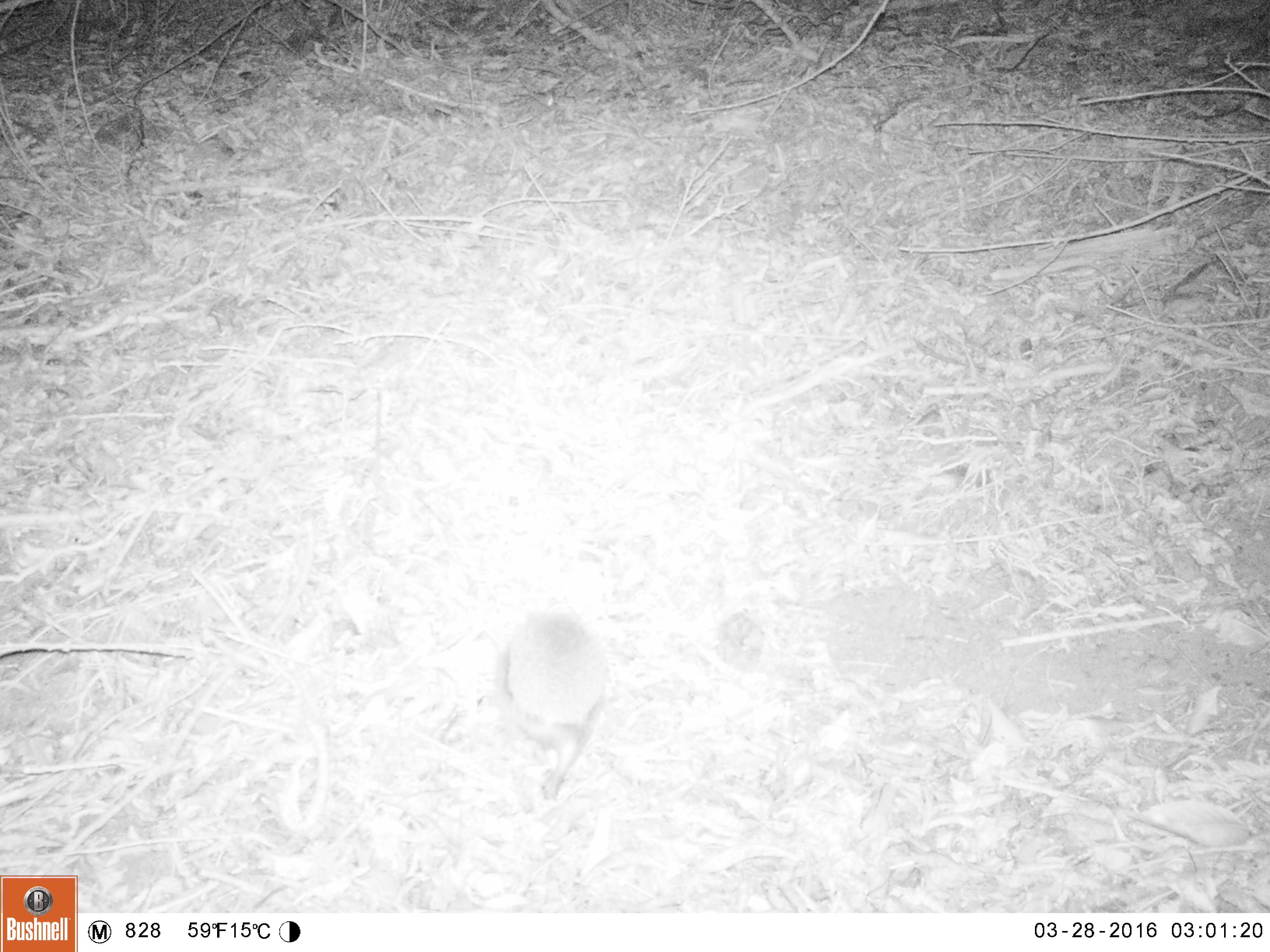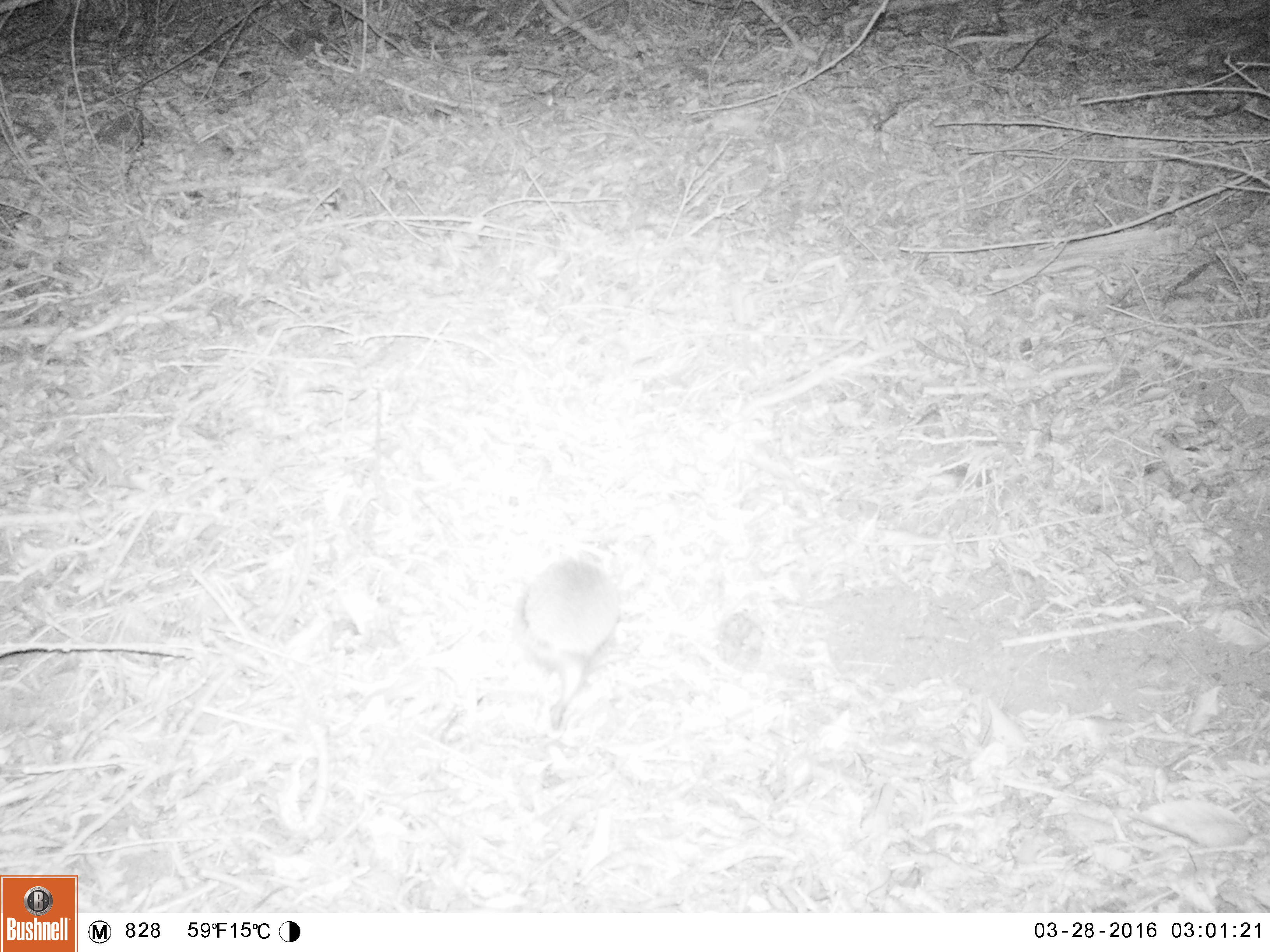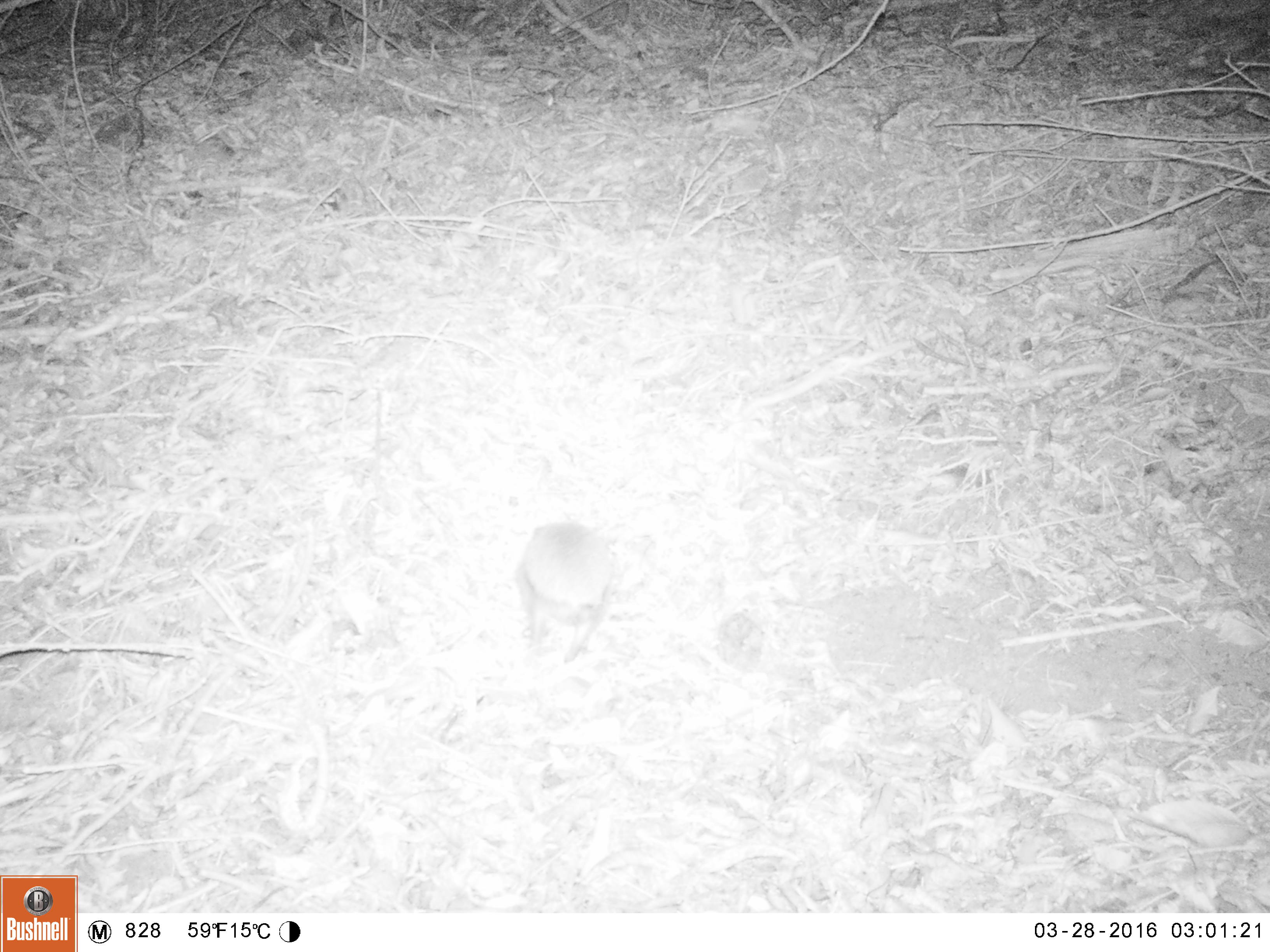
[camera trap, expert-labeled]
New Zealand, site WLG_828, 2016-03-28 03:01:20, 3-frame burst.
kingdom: Animalia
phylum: Chordata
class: Mammalia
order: Eulipotyphla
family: Erinaceidae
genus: Erinaceus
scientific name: Erinaceus europaeus europaeus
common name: european hedgehog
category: hedgehog